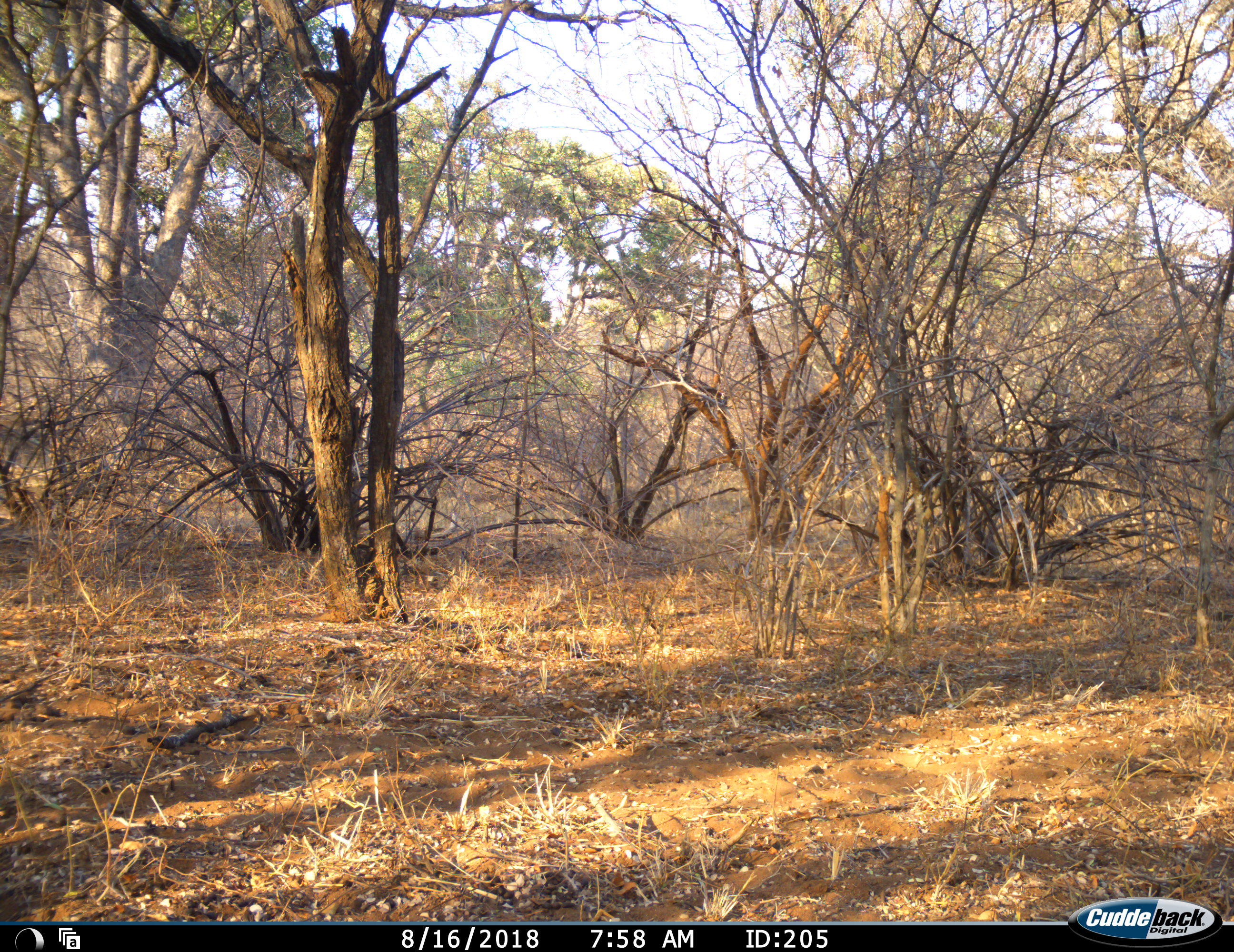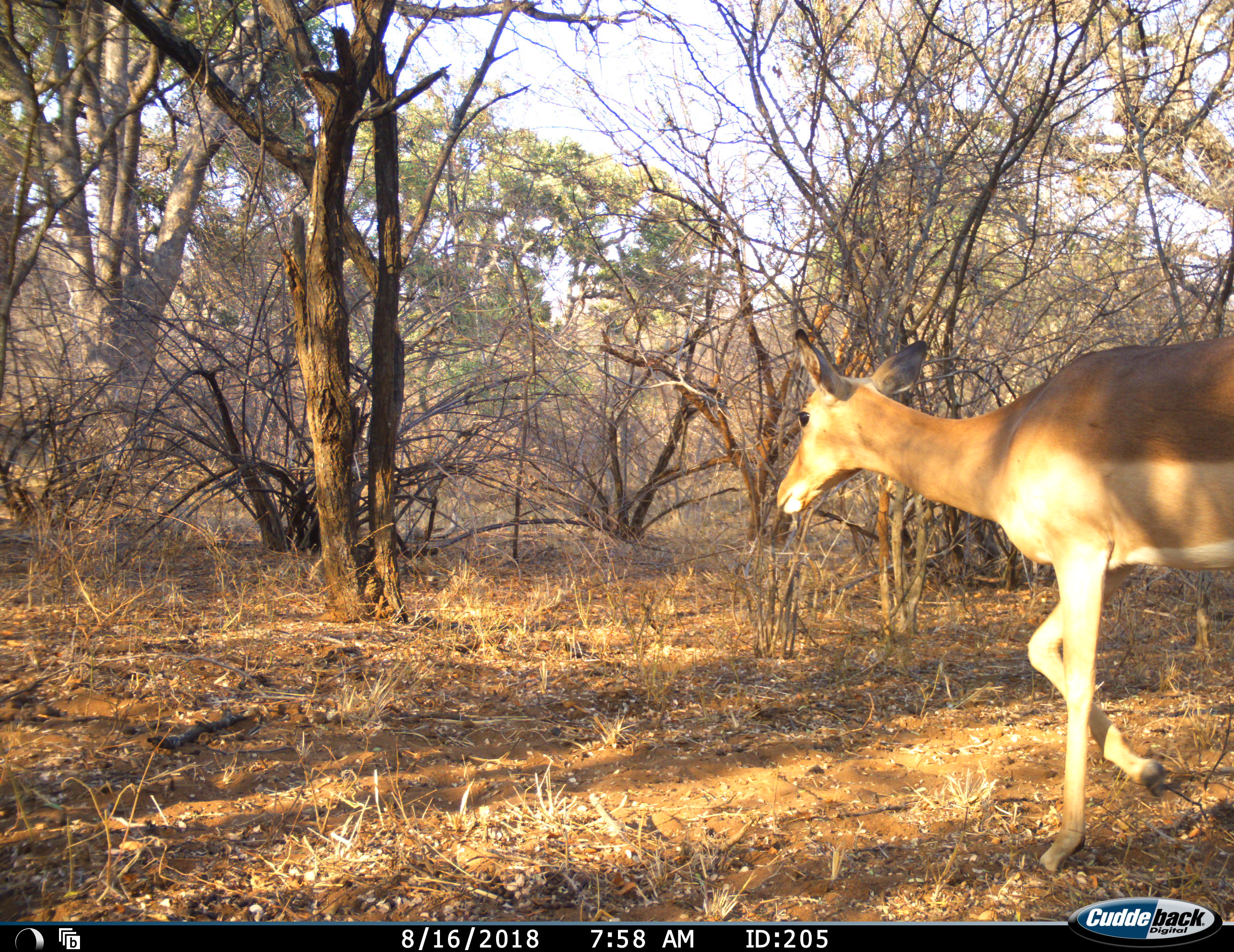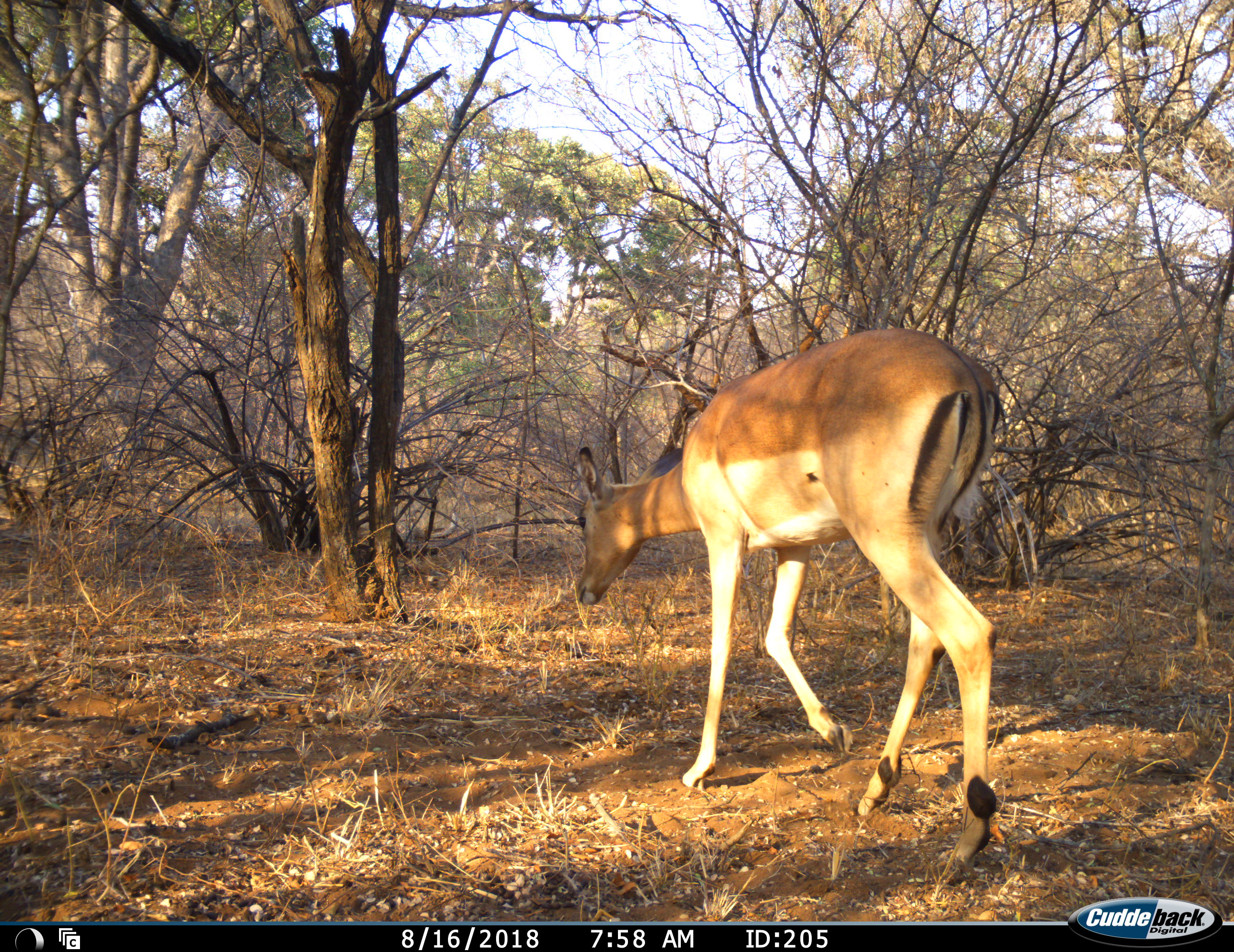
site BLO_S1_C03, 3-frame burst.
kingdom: Animalia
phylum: Chordata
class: Mammalia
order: Artiodactyla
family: Bovidae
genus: Aepyceros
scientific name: Aepyceros melampus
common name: impala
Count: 1.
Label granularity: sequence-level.